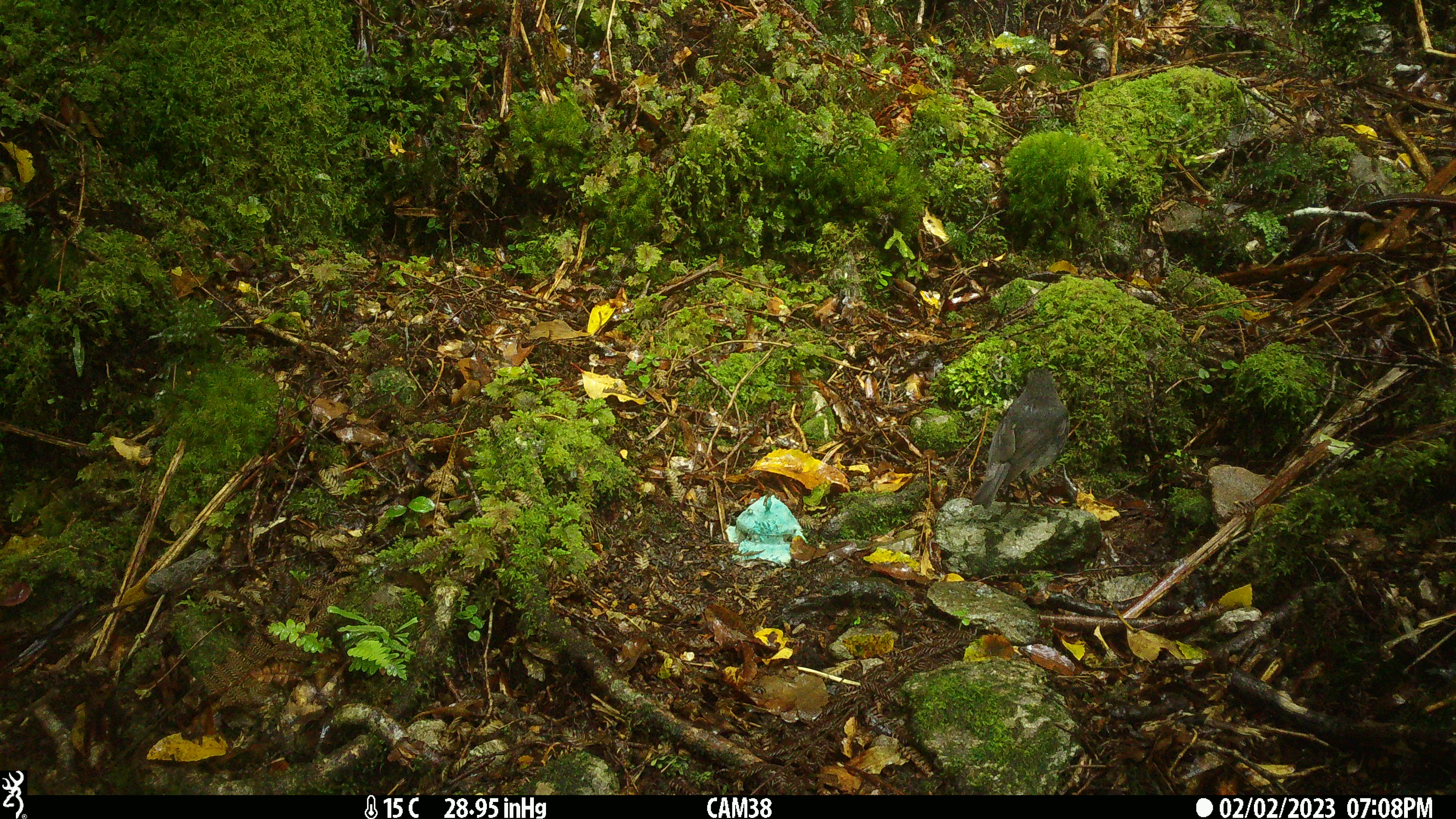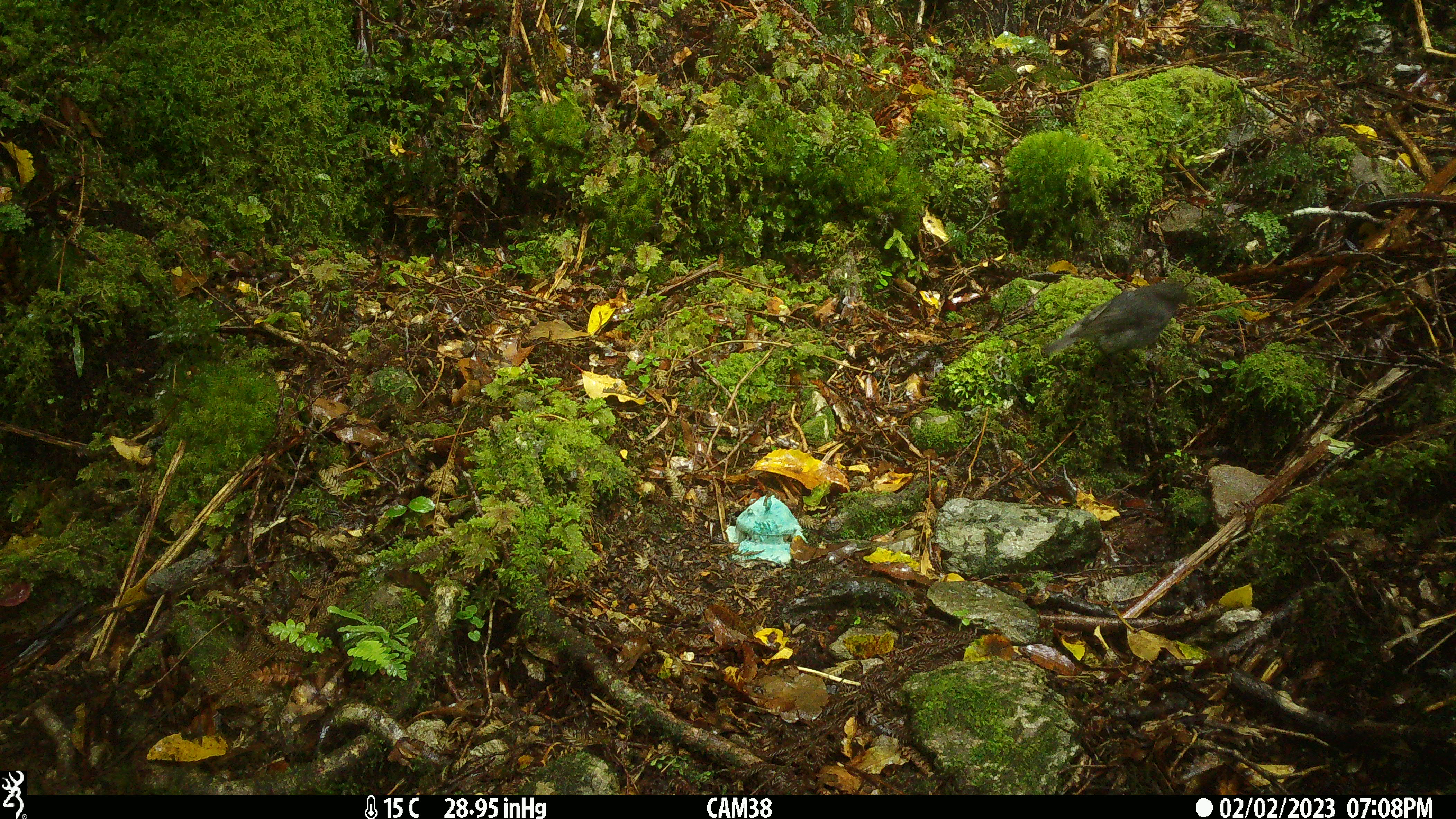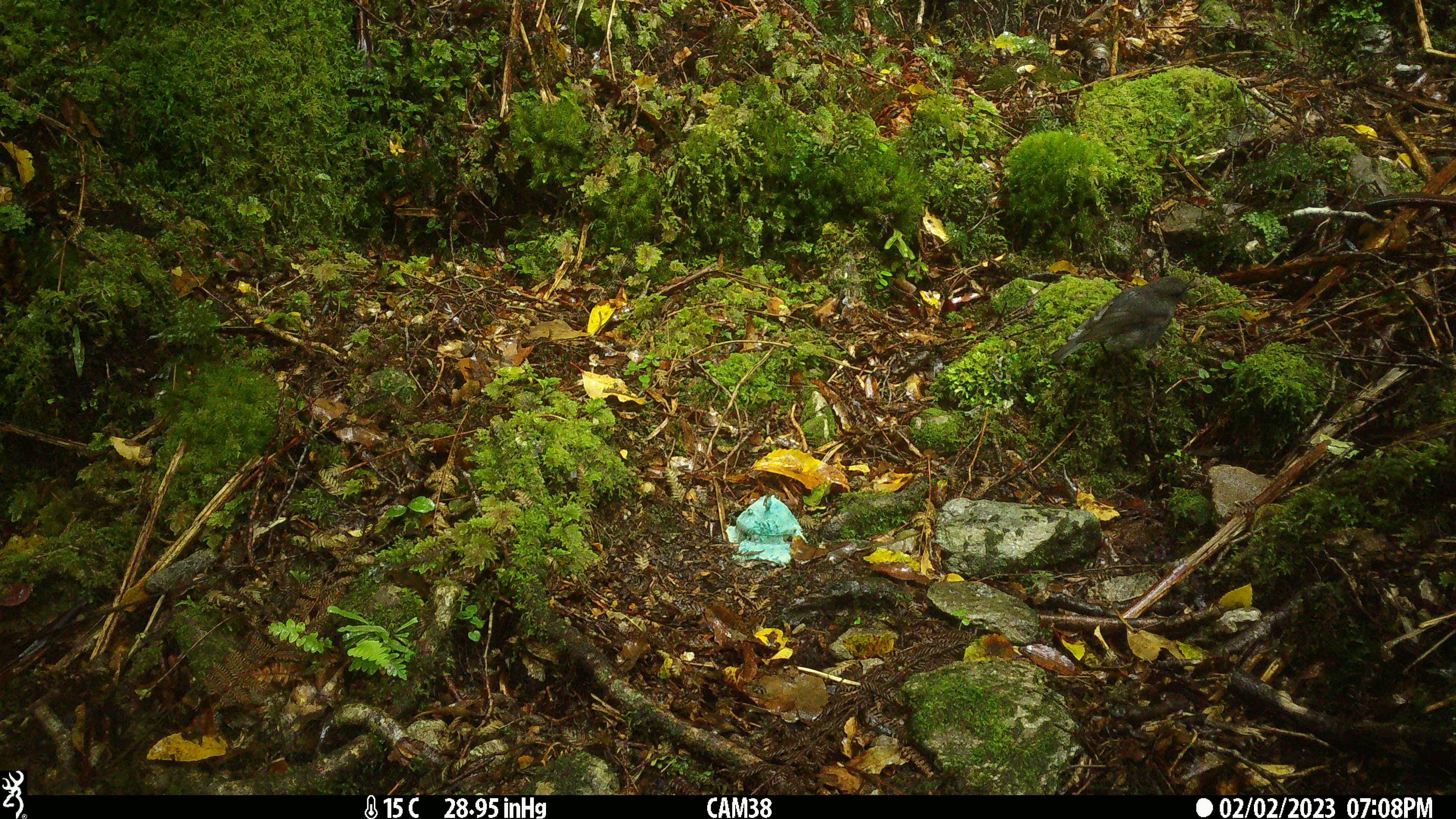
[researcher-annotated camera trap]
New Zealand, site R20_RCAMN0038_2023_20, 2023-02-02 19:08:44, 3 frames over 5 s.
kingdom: Animalia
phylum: Chordata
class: Aves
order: Passeriformes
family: Petroicidae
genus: Petroica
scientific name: Petroica australis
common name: new zealand robin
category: robin